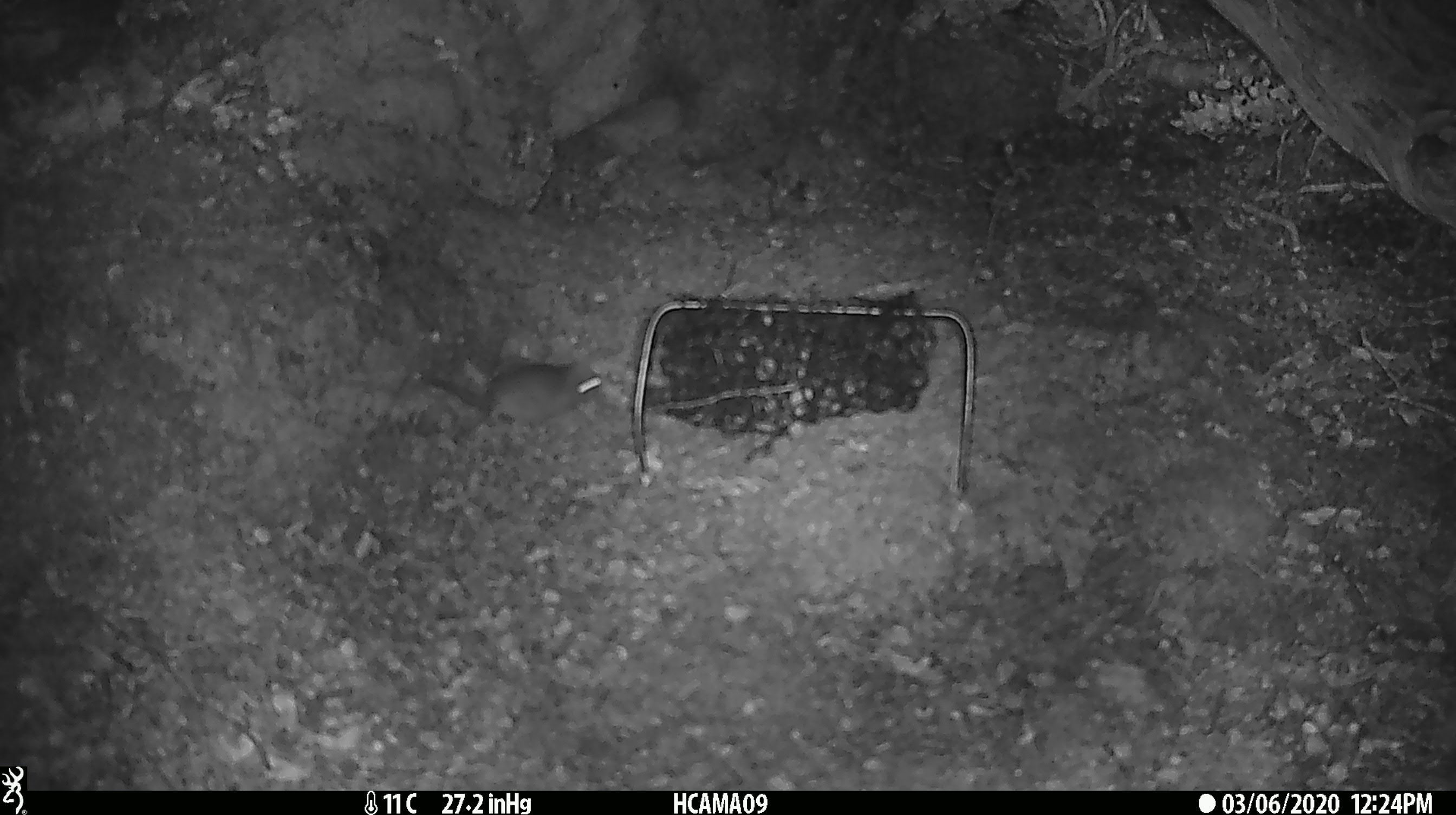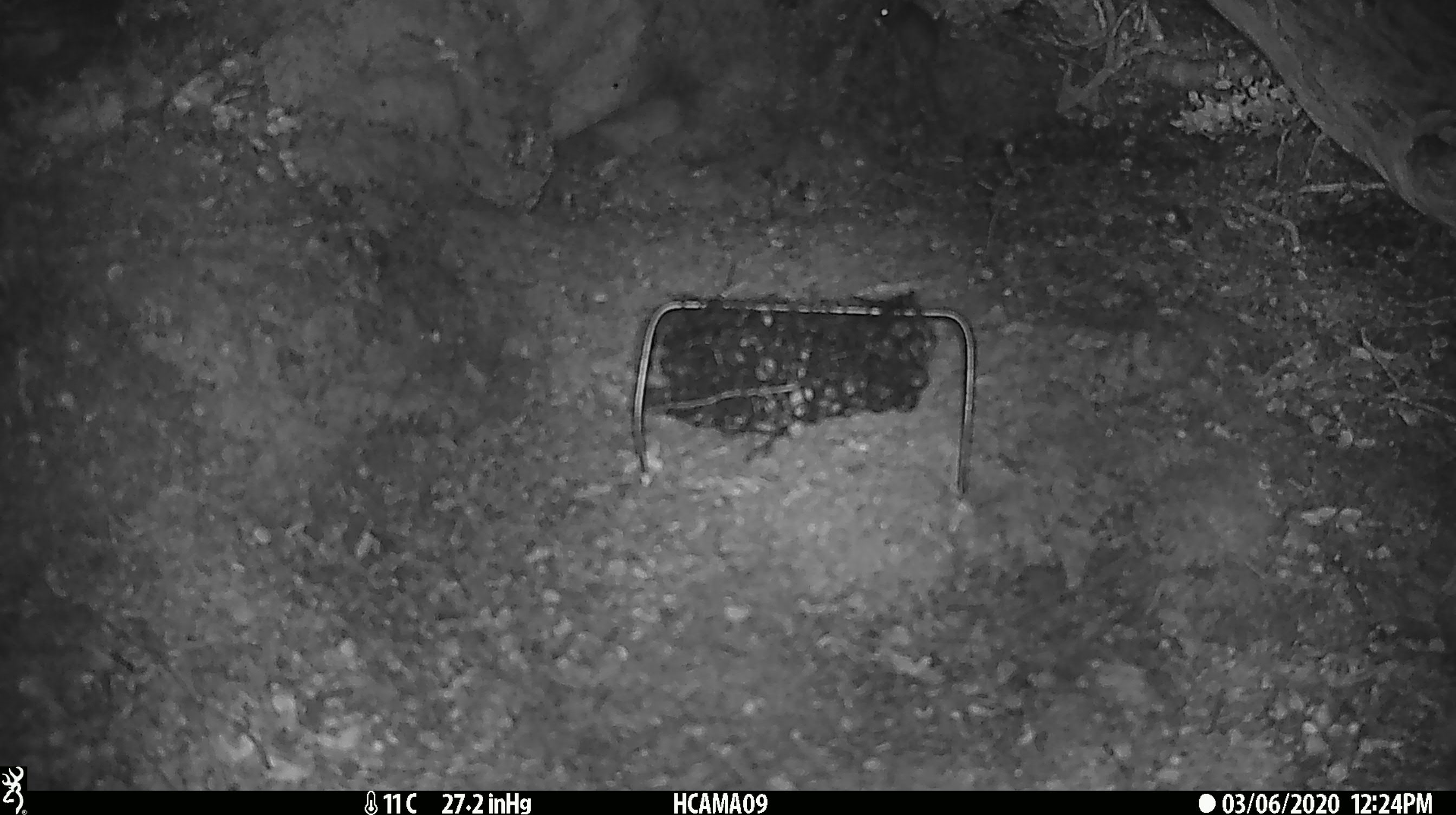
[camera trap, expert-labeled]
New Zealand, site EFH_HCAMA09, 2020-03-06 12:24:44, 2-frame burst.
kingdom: Animalia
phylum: Chordata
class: Mammalia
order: Rodentia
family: Muridae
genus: Mus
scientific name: Mus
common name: mouse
Mouse (Mus).